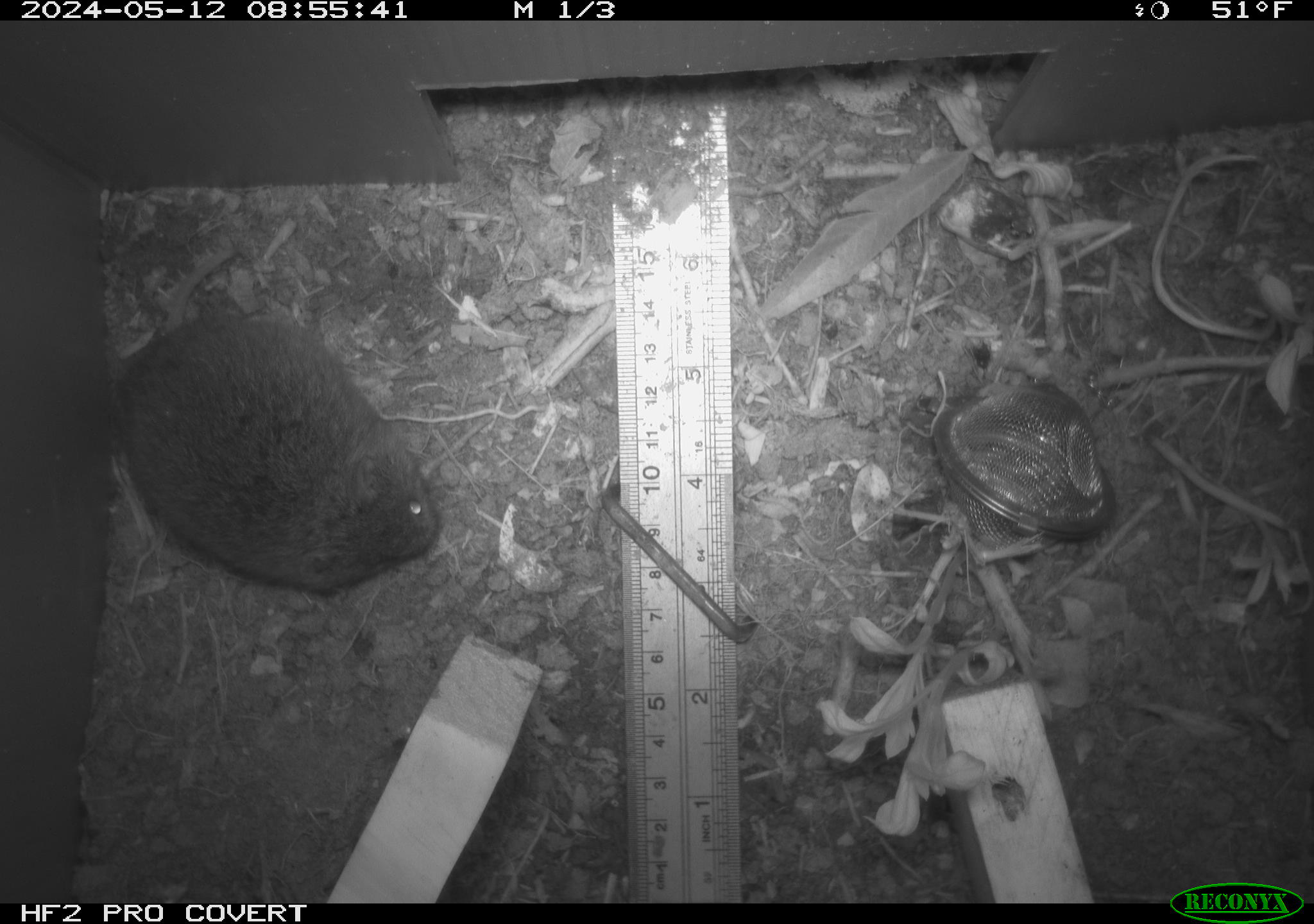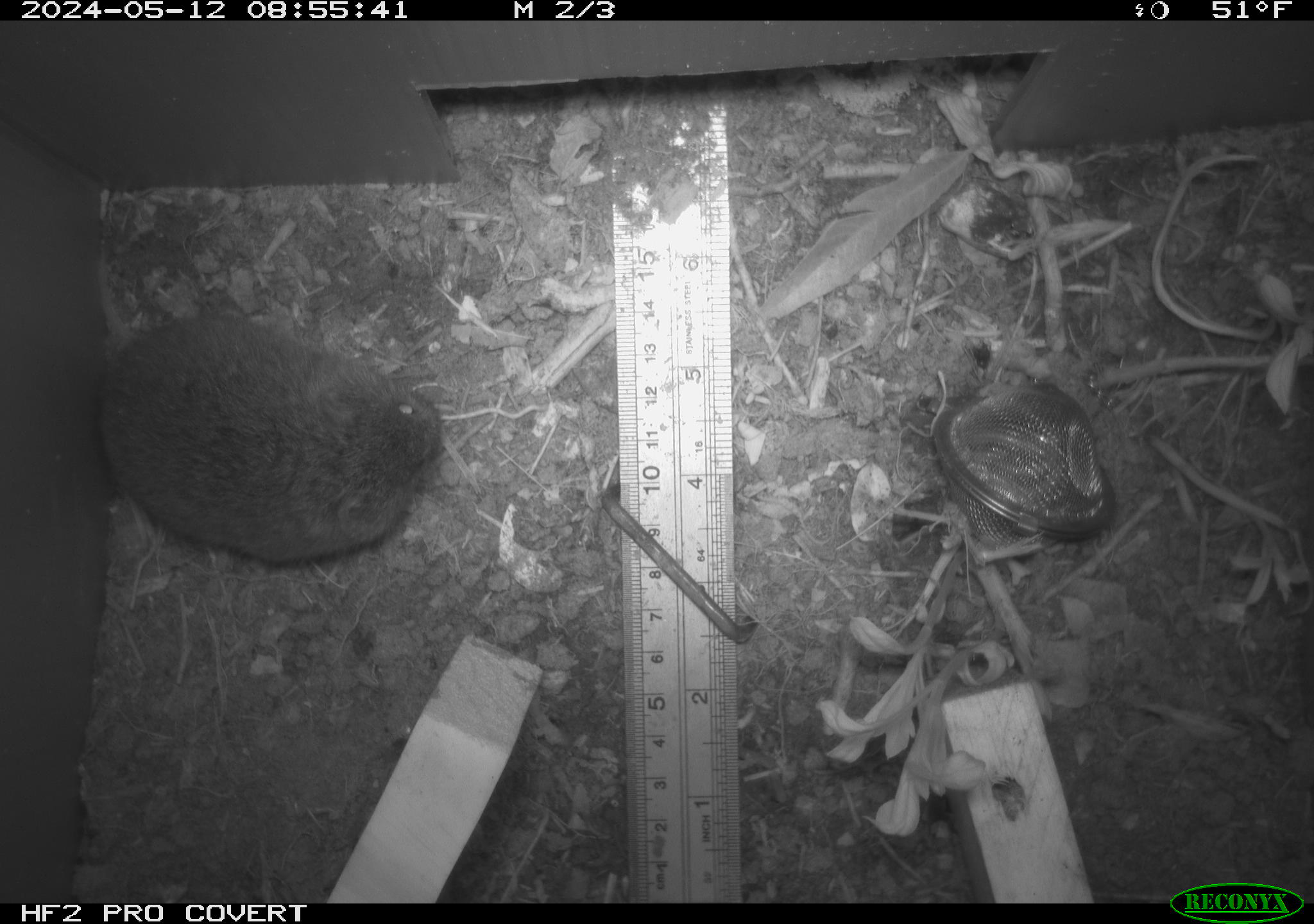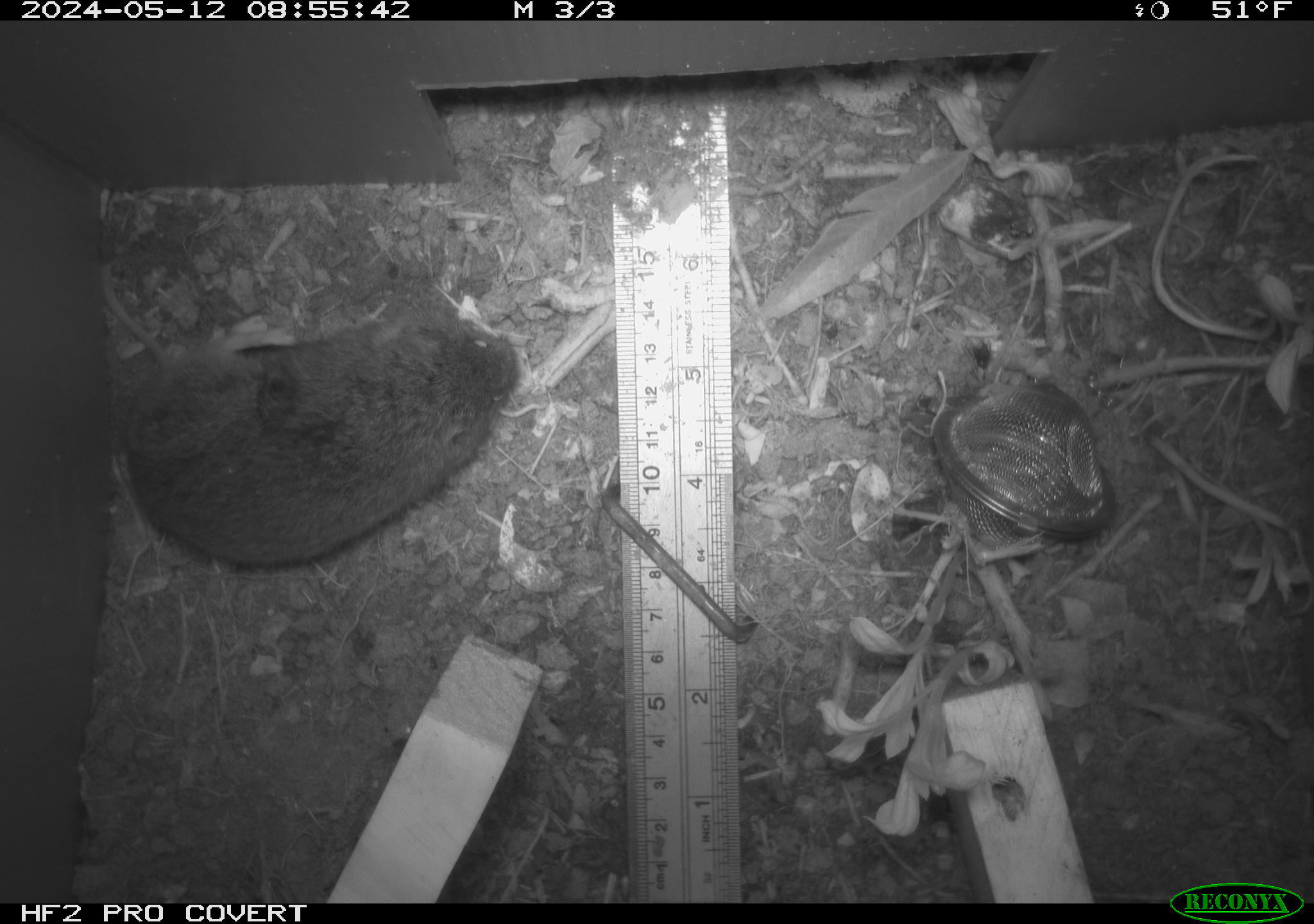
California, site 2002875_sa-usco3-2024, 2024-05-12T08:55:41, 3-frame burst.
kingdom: Animalia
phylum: Chordata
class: Mammalia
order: Rodentia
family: Cricetidae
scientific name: Arvicolinae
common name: voles, lemmings, and muskrats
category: arvicolinae subfamily